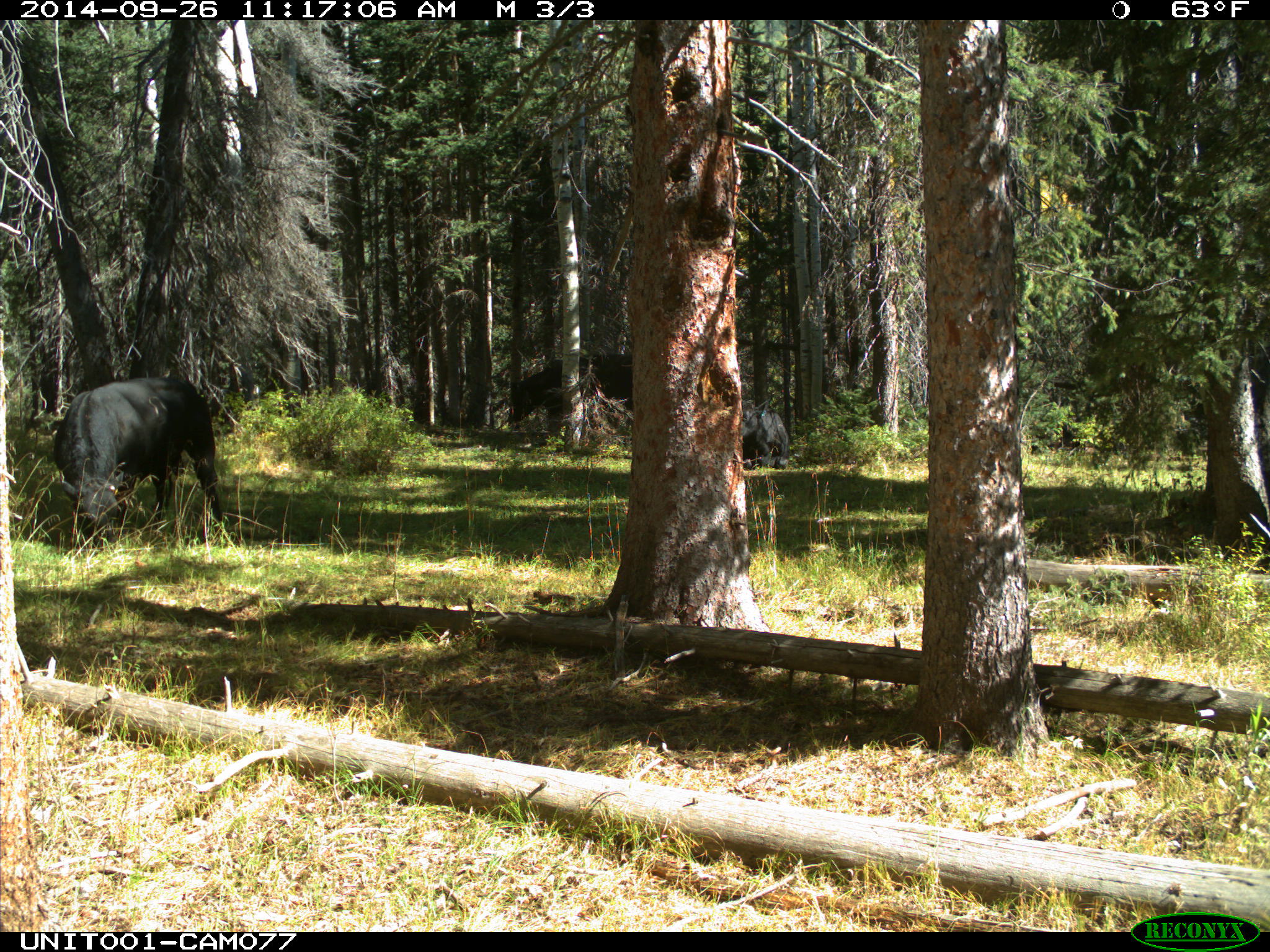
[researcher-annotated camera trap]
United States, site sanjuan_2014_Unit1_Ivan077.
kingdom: Animalia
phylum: Chordata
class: Mammalia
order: Artiodactyla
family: Bovidae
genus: Bos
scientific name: Bos taurus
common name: domestic cow